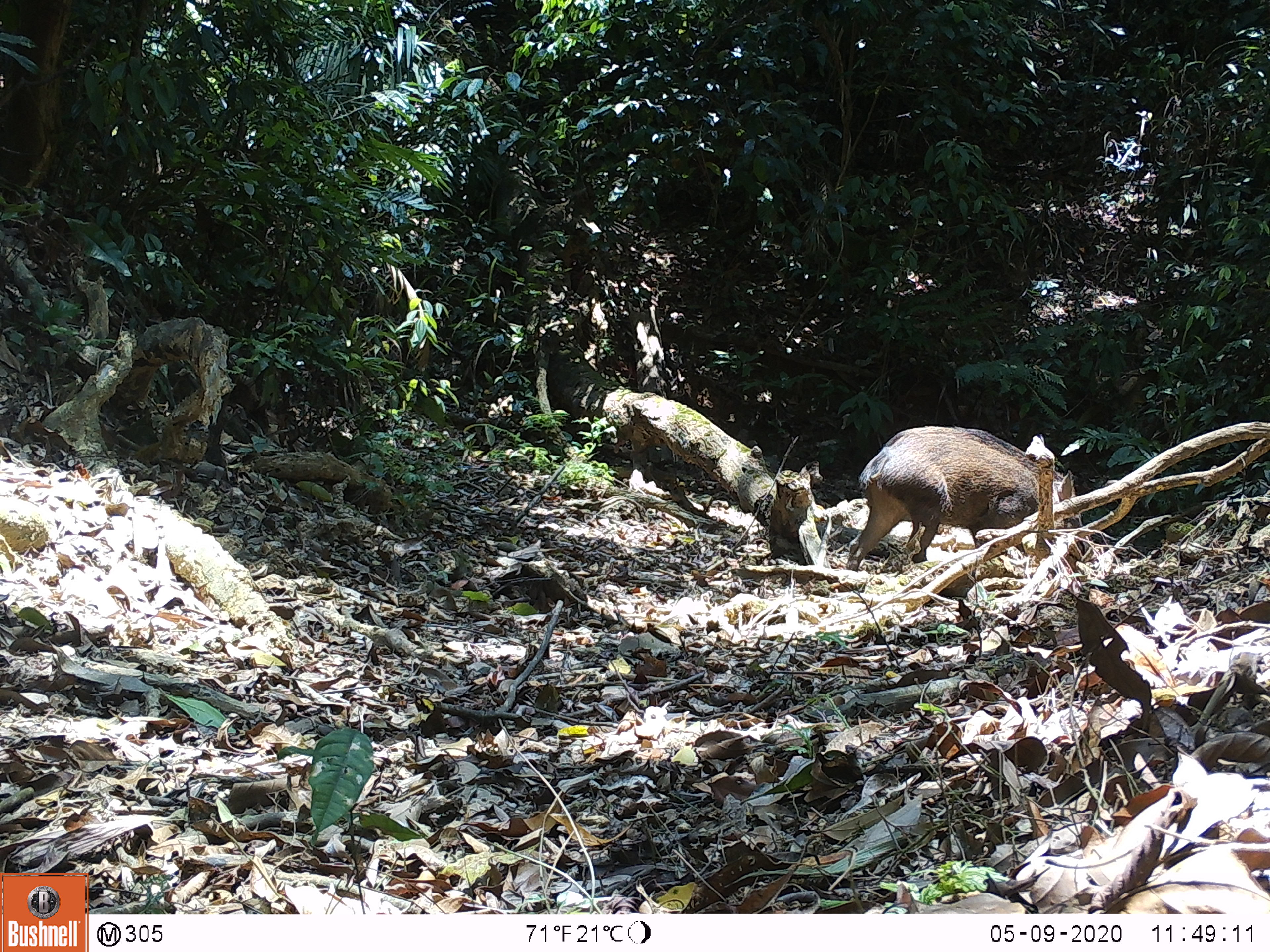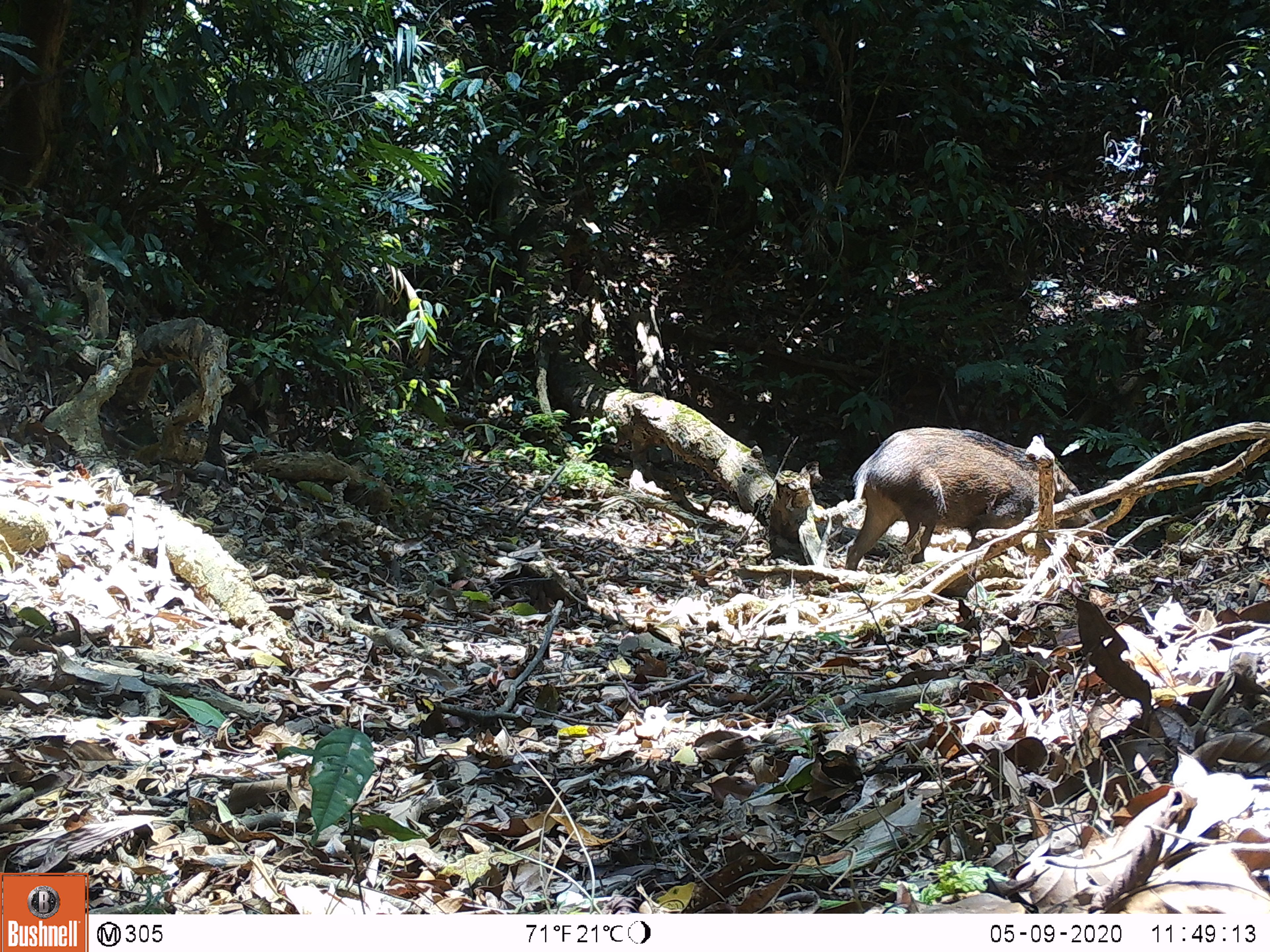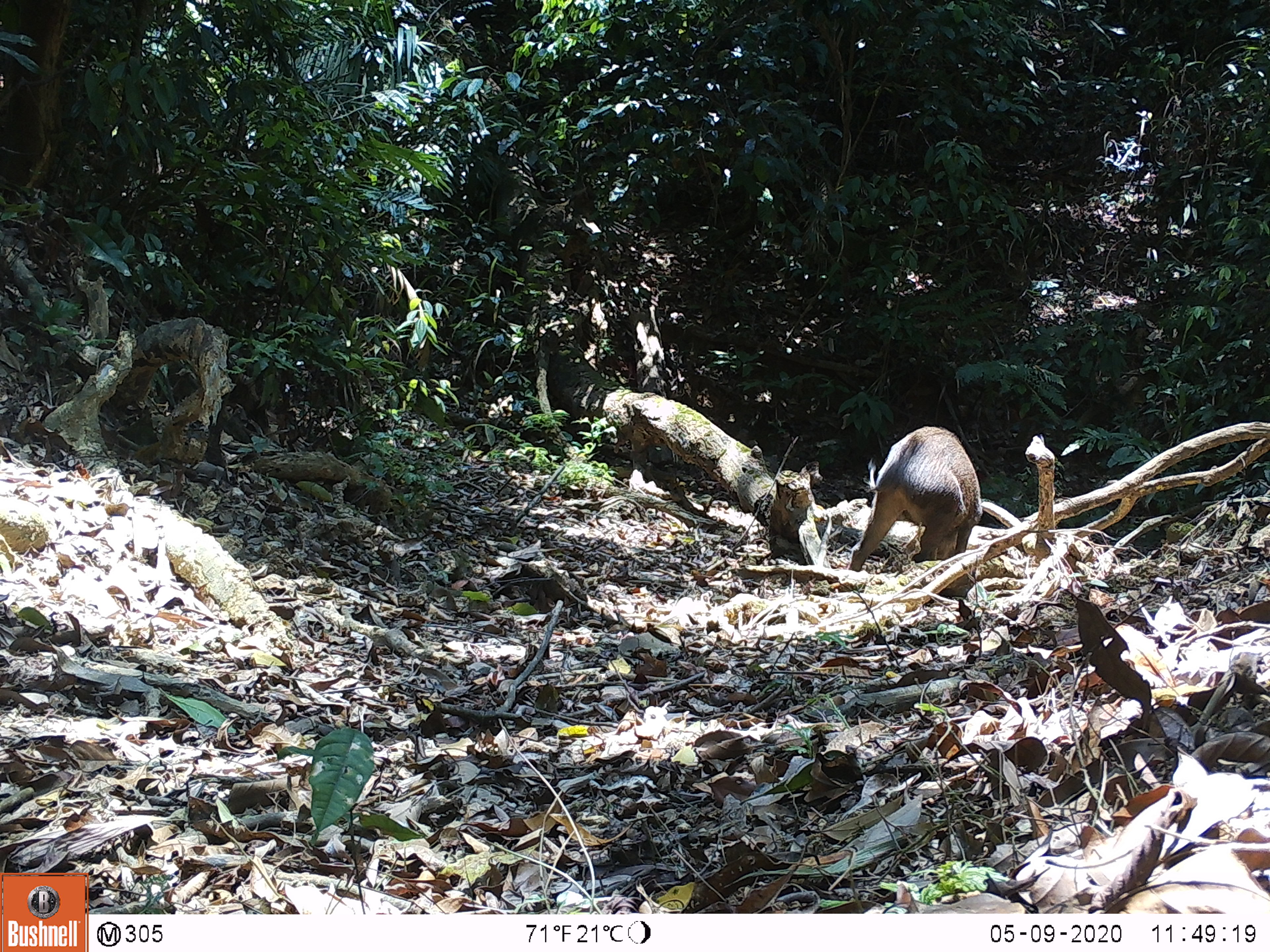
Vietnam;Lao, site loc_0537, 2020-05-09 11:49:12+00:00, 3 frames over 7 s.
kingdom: Animalia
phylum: Chordata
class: Mammalia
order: Artiodactyla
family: Suidae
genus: Sus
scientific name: Sus scrofa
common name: eurasian wild pig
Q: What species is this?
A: Eurasian wild pig (Sus scrofa).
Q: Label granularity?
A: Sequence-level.